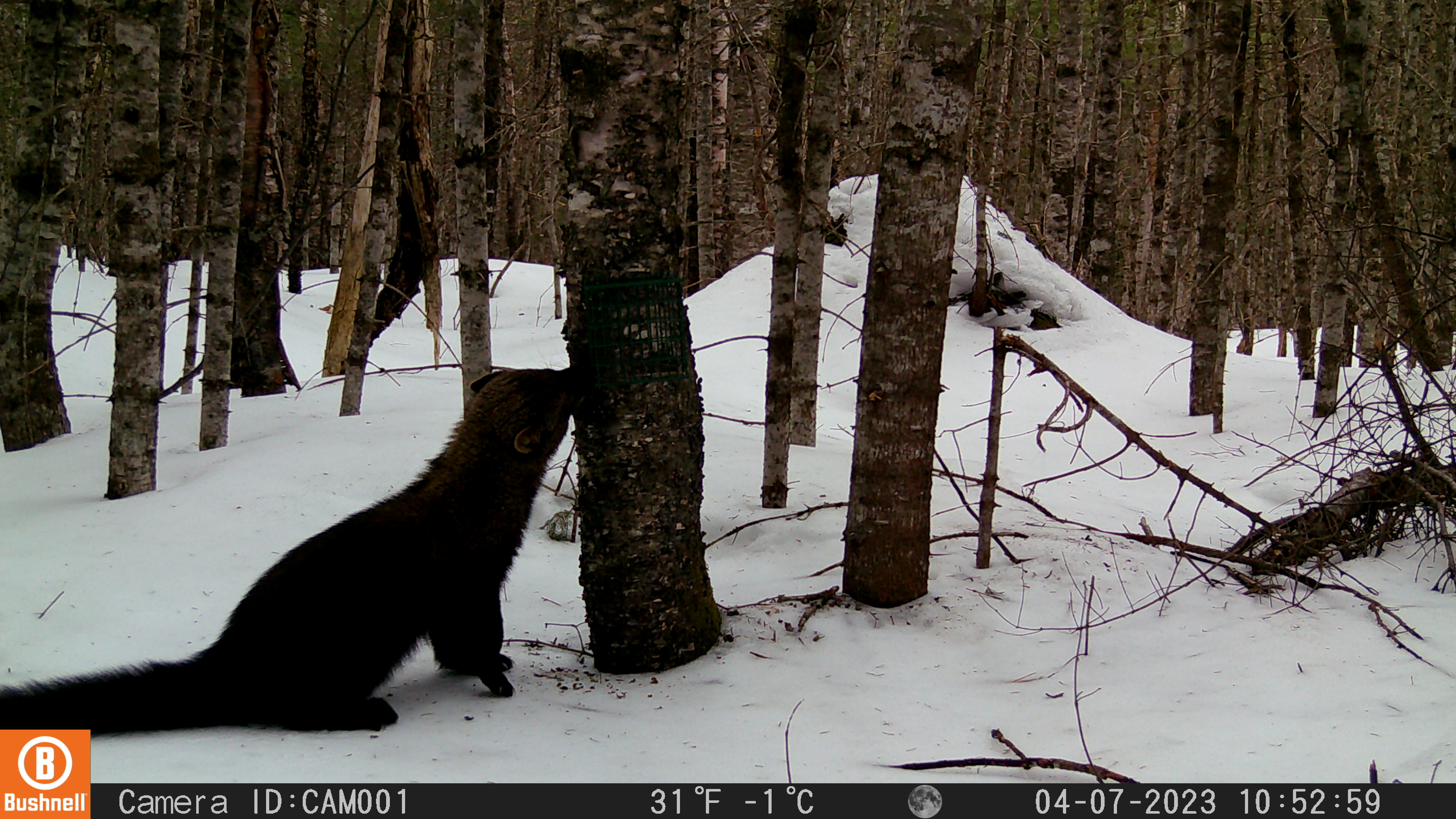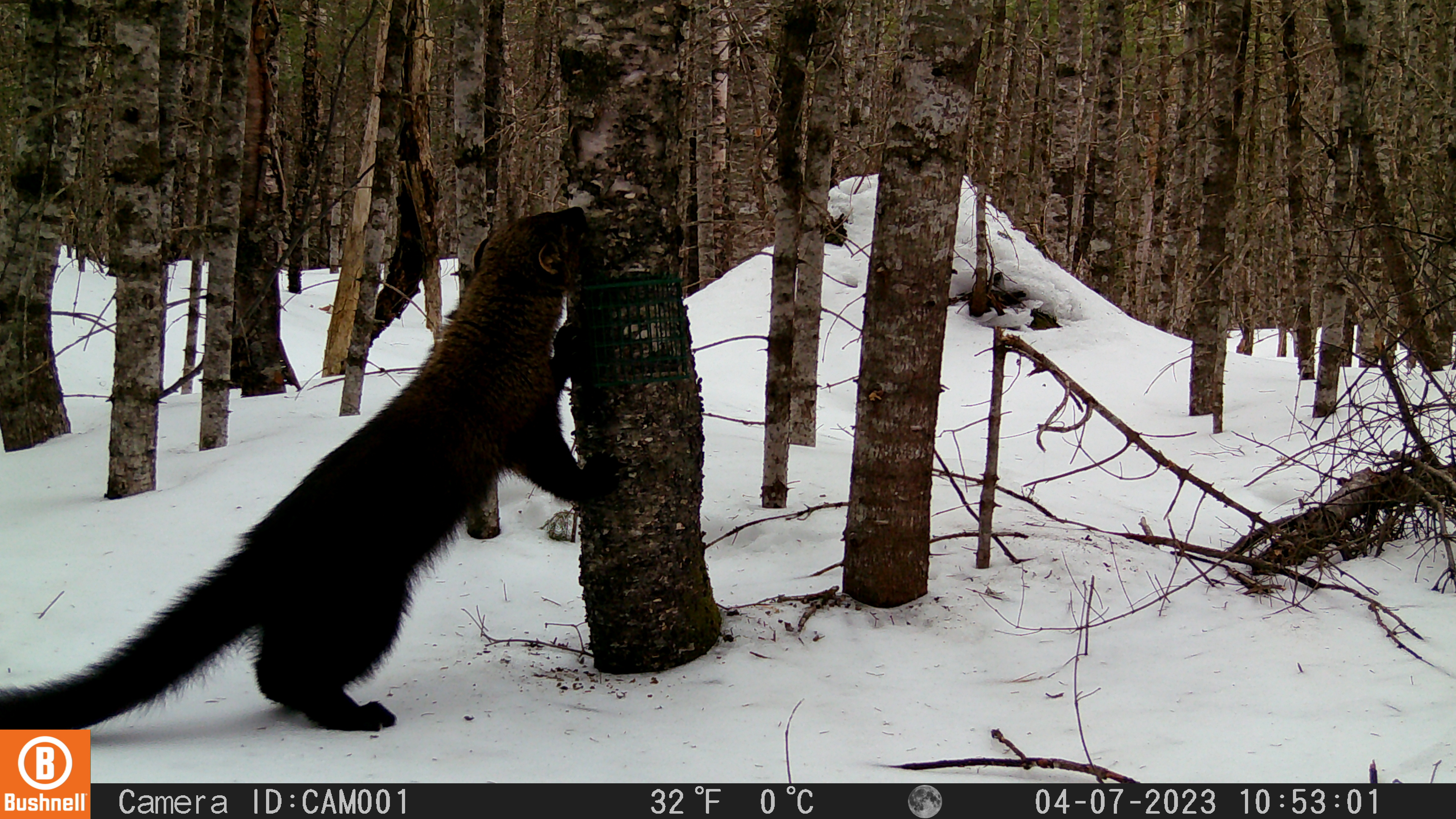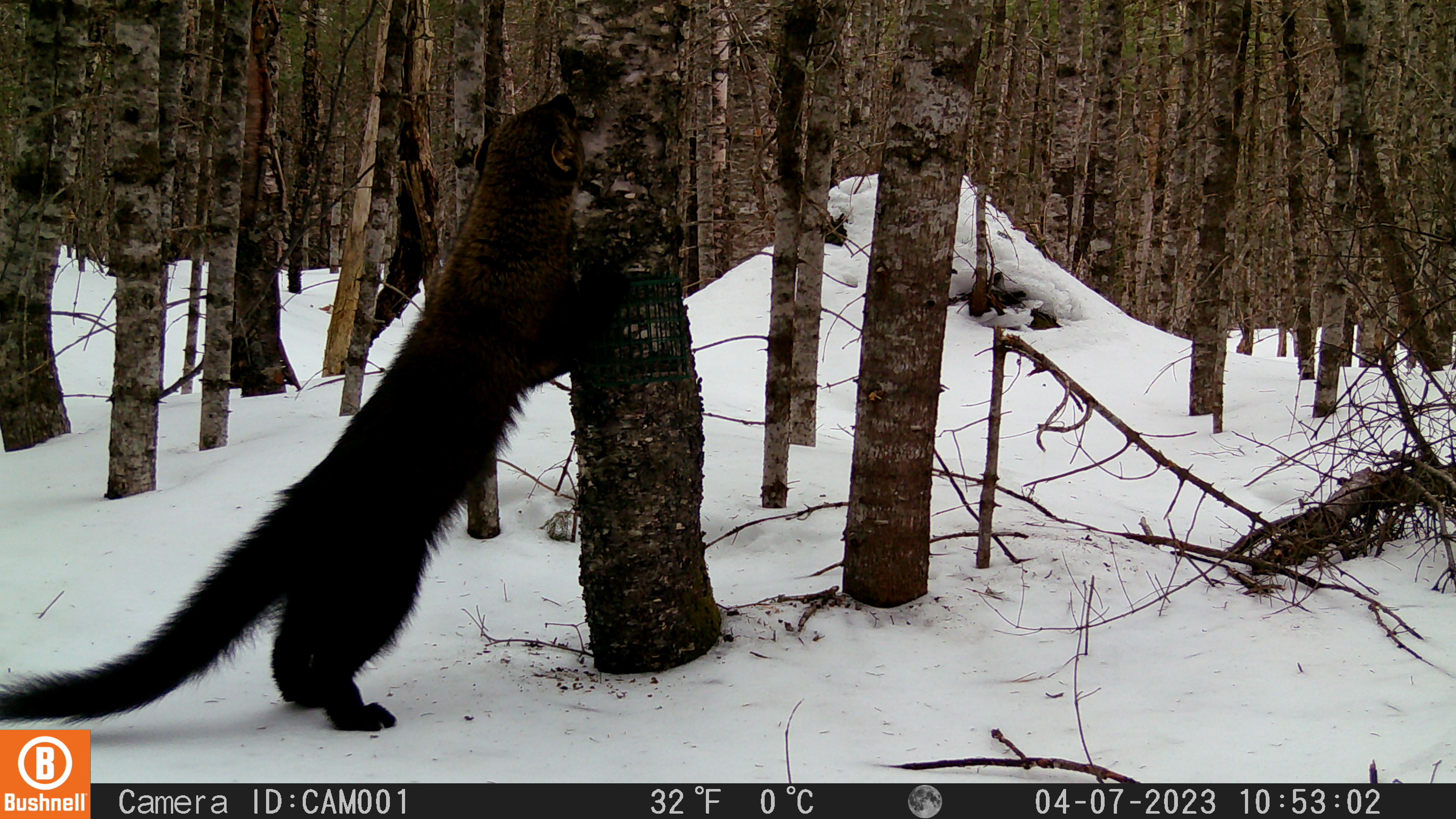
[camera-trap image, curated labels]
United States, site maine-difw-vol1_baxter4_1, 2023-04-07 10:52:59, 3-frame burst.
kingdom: Animalia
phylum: Chordata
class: Mammalia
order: Carnivora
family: Mustelidae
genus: Pekania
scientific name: Pekania pennanti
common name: fisher